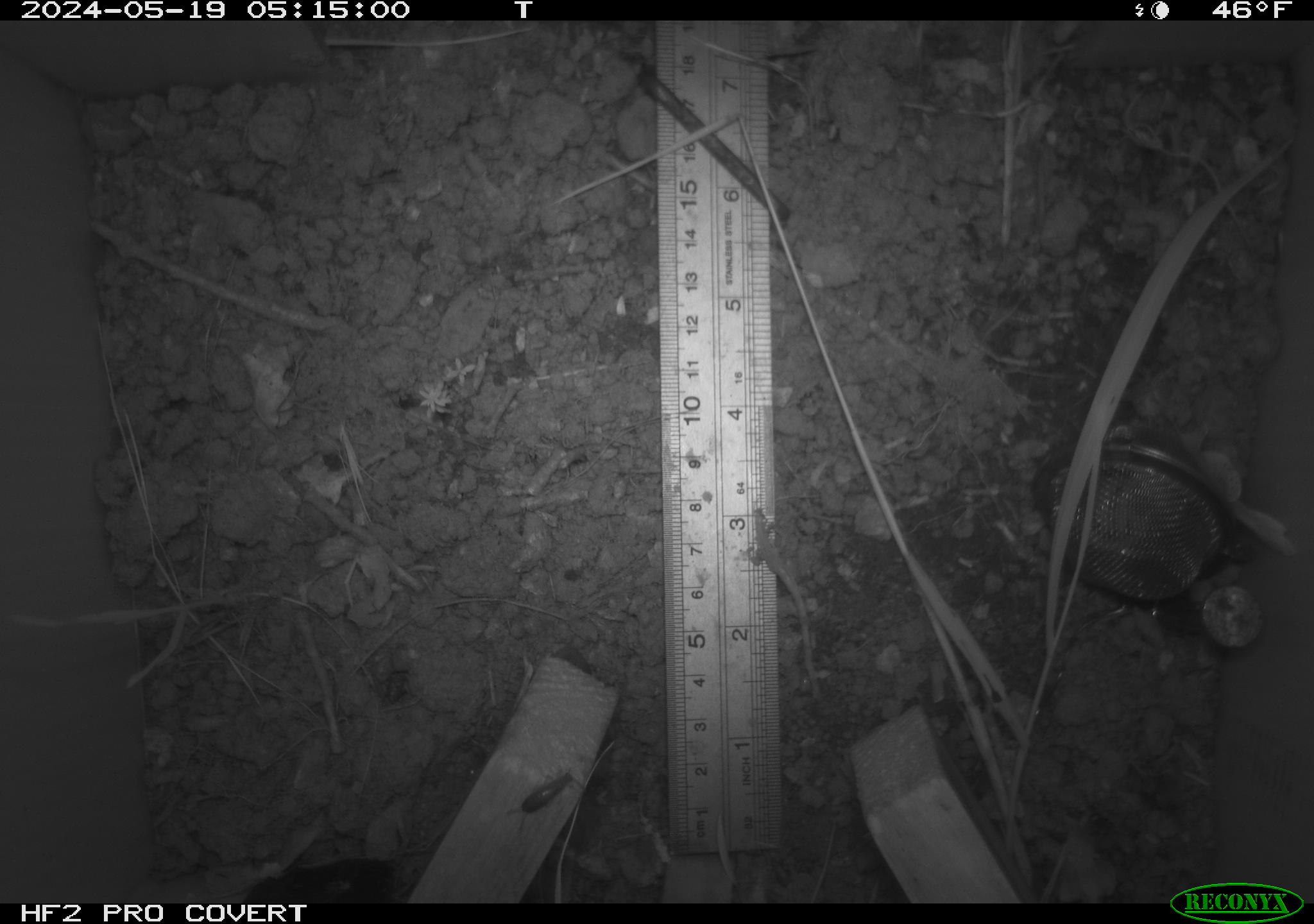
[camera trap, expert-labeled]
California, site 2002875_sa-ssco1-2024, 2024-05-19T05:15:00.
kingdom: Animalia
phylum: Arthropoda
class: Insecta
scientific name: Insecta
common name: insect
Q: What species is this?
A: Insect (Insecta).